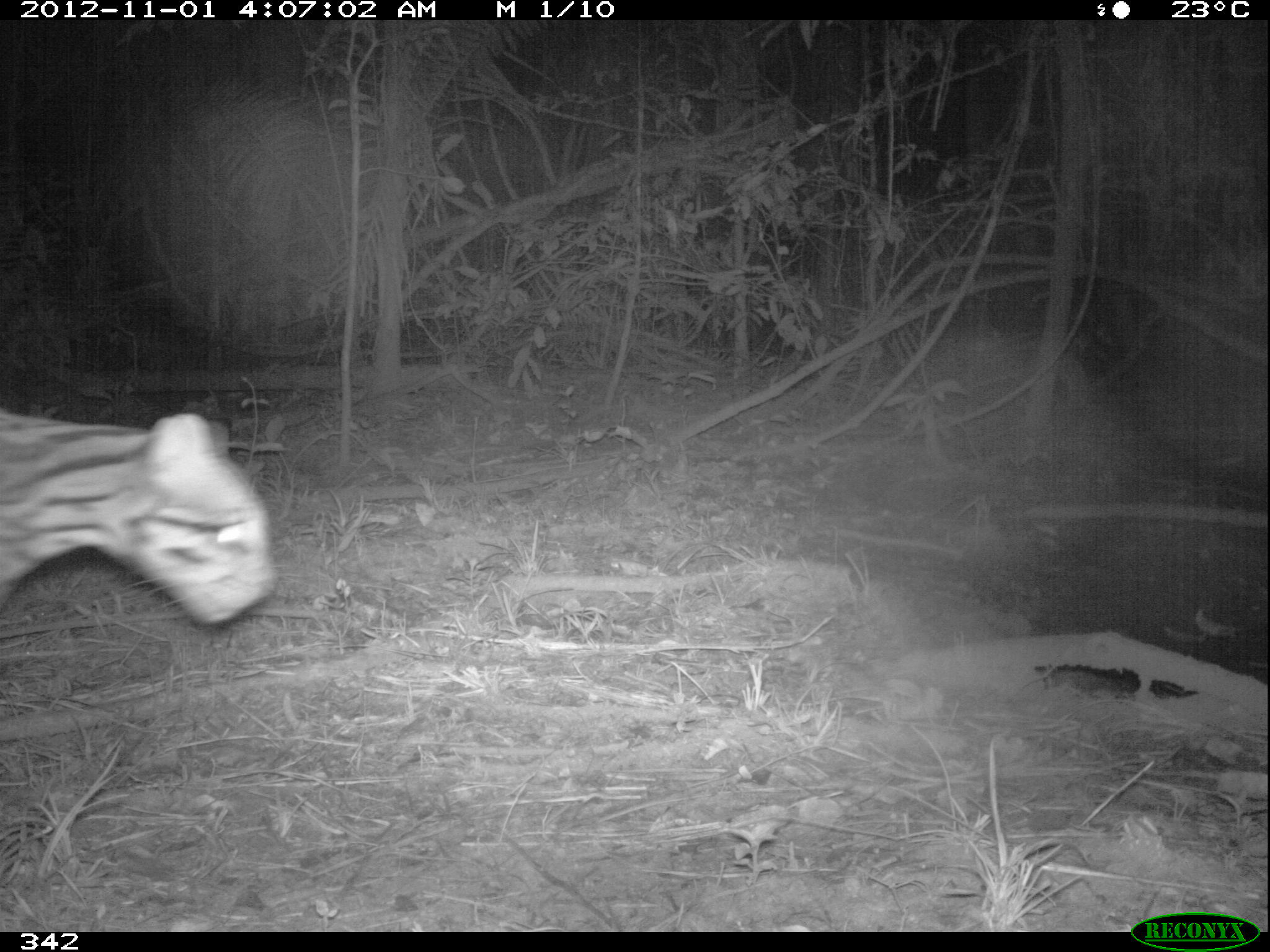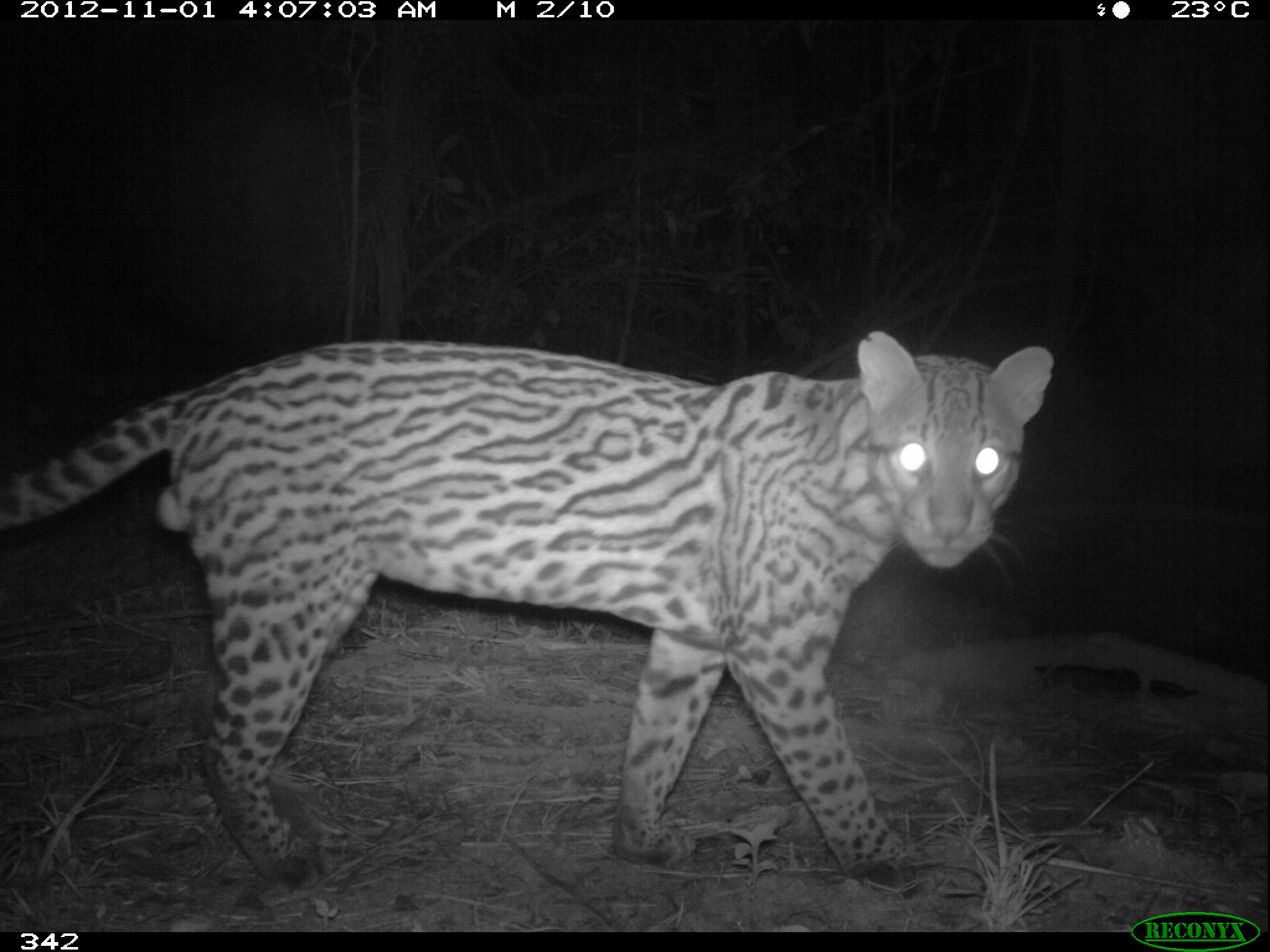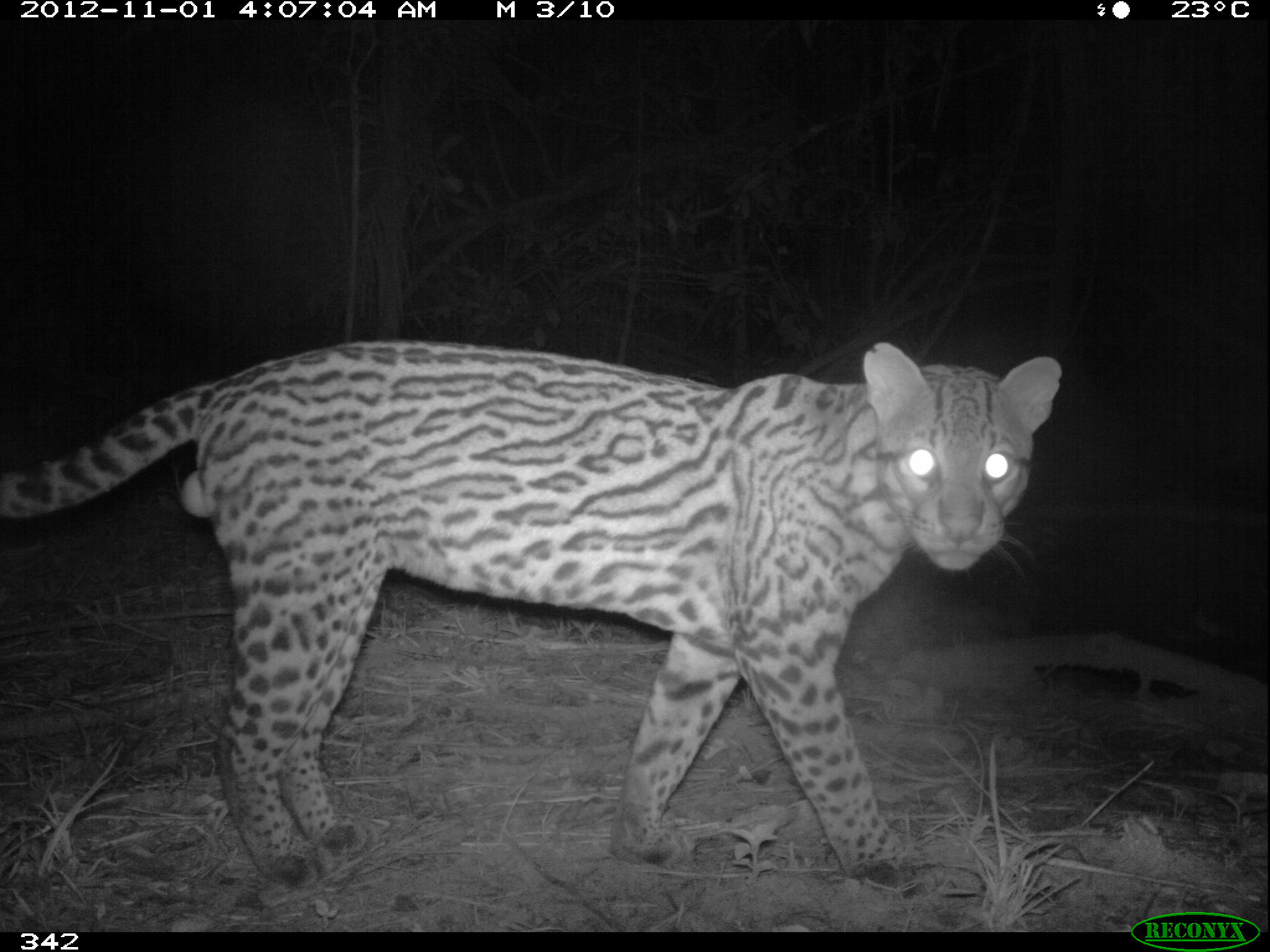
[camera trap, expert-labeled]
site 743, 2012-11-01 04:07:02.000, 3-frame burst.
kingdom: Animalia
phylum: Chordata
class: Mammalia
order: Carnivora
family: Felidae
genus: Leopardus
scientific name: Leopardus pardalis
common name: ocelot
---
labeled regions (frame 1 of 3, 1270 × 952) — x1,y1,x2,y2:
leopardus pardalis: 0,406,274,623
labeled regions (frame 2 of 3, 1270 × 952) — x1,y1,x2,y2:
leopardus pardalis: 0,328,1055,888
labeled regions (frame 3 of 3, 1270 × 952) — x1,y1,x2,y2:
leopardus pardalis: 1,335,1062,885